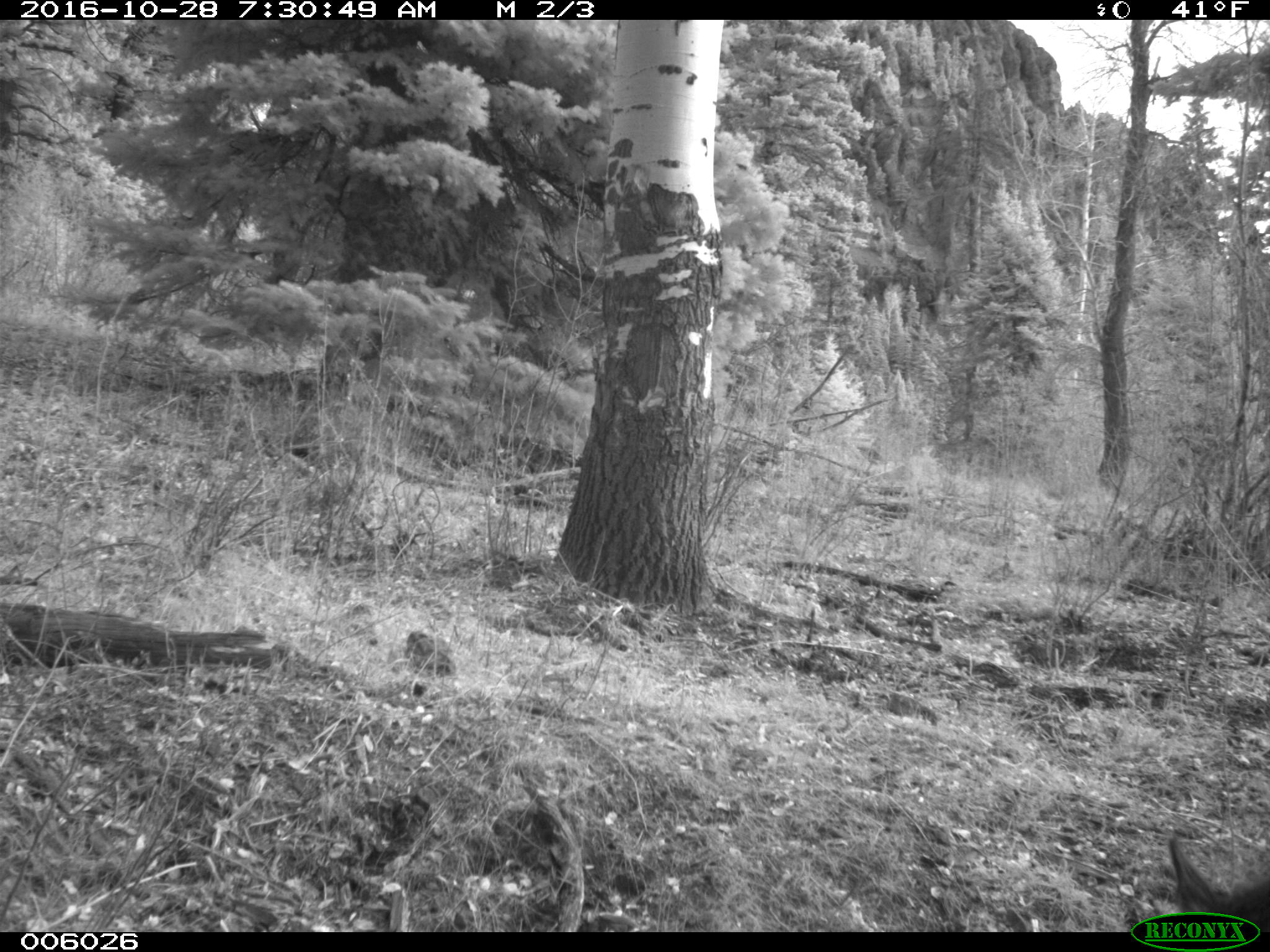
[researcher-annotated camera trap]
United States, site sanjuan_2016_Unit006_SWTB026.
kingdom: Animalia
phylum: Chordata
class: Mammalia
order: Artiodactyla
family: Cervidae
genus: Cervus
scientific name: Cervus elaphus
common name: red deer